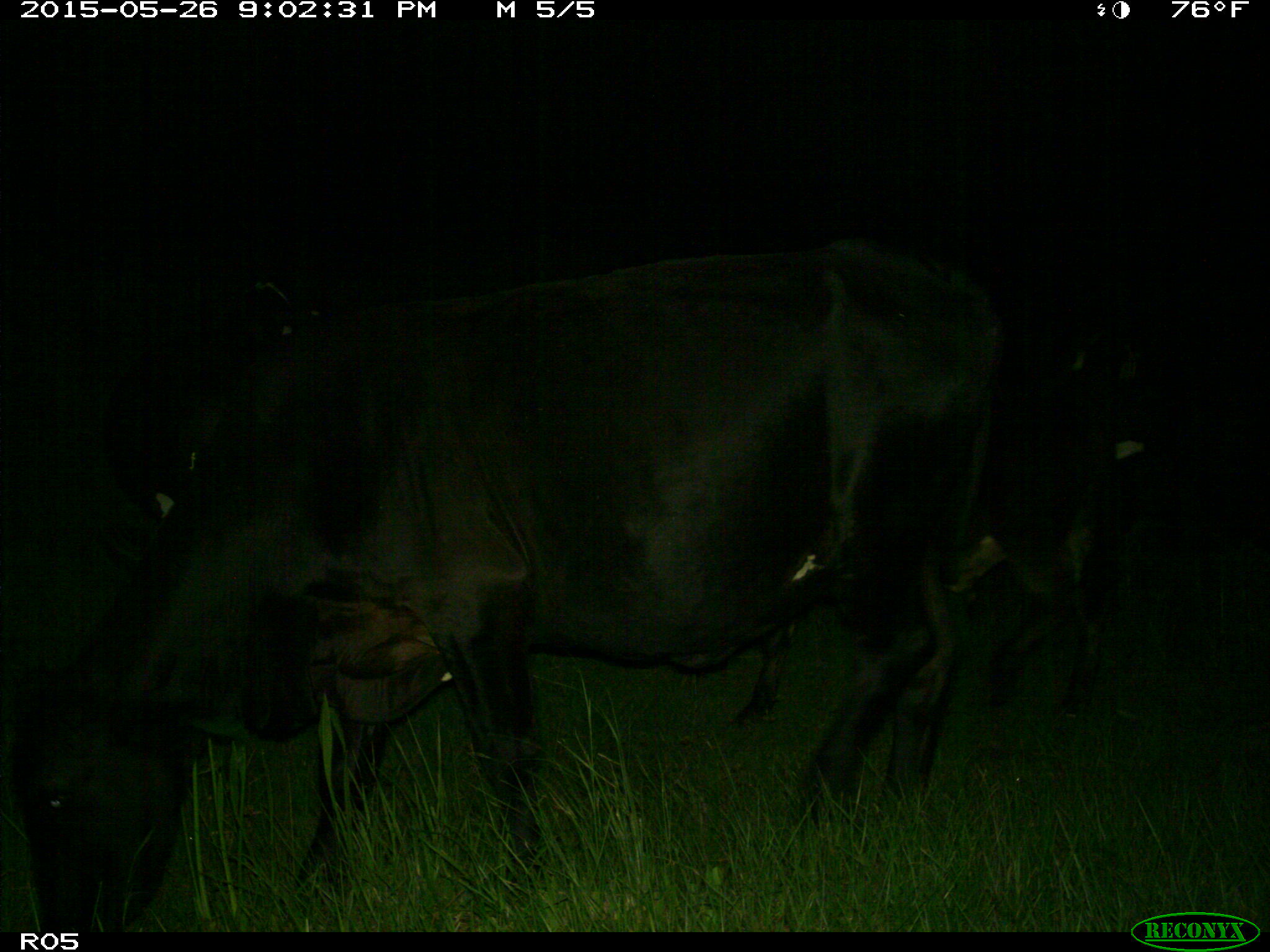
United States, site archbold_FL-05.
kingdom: Animalia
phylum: Chordata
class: Mammalia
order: Artiodactyla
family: Bovidae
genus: Bos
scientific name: Bos taurus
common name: domestic cow